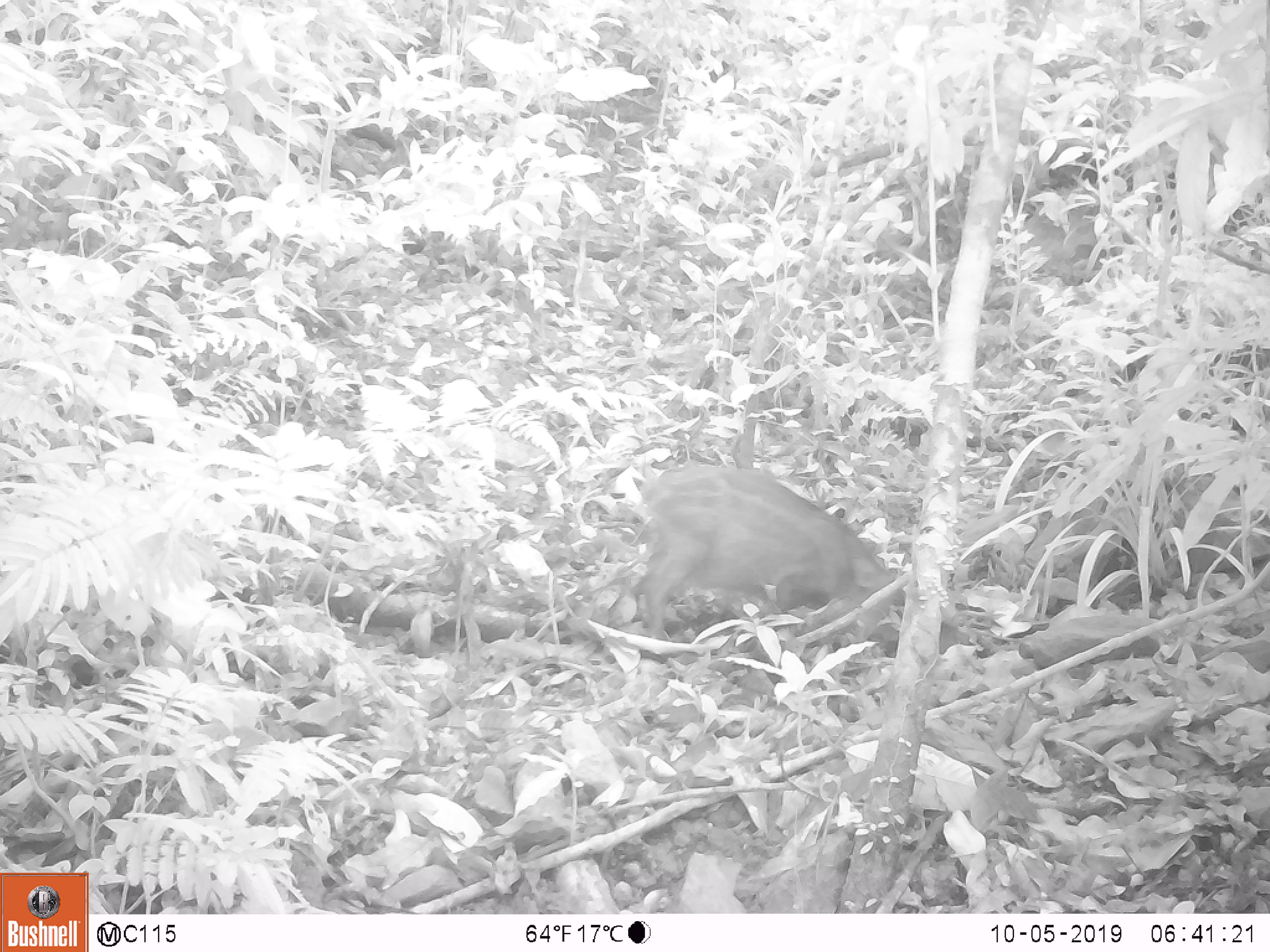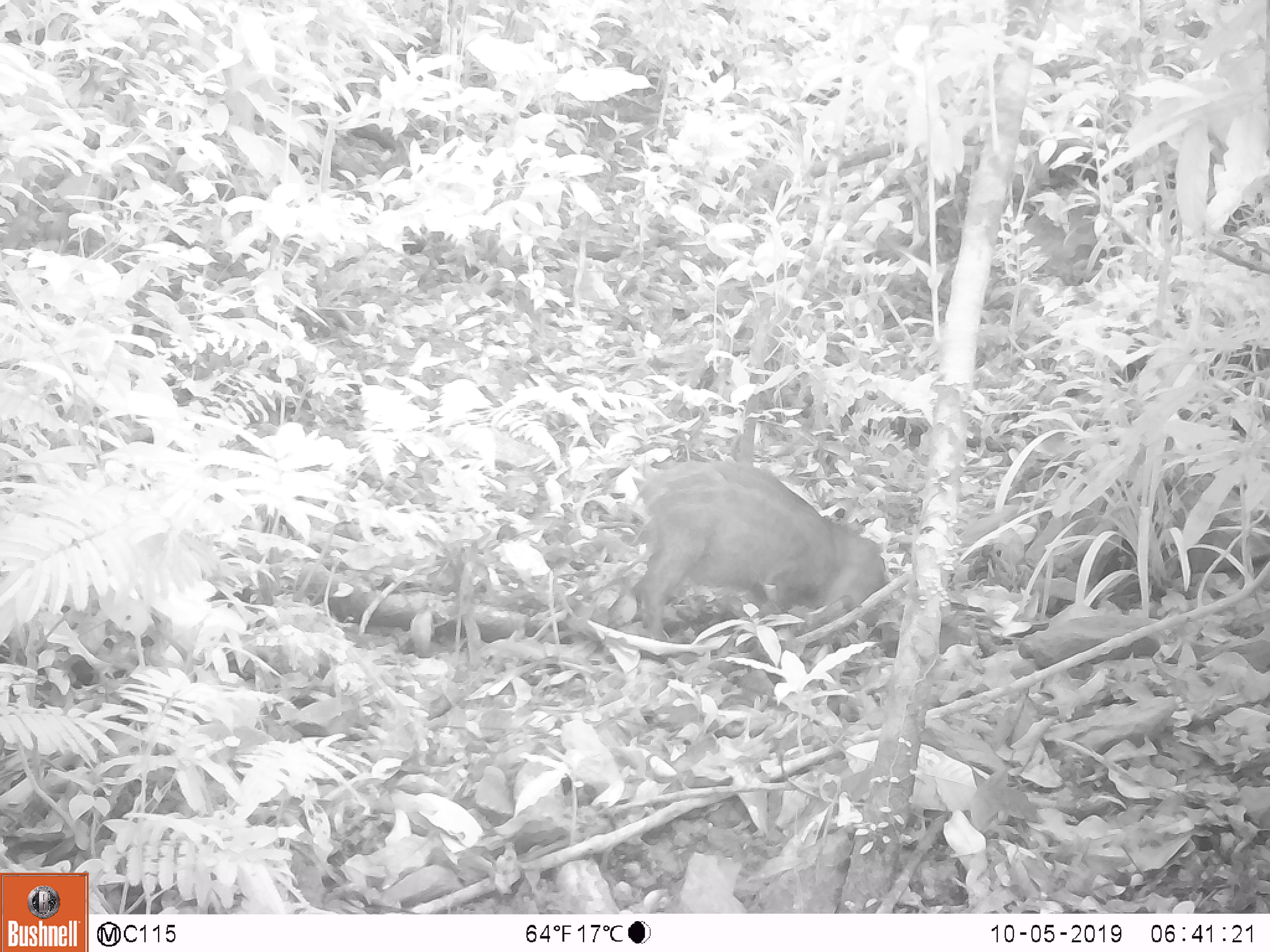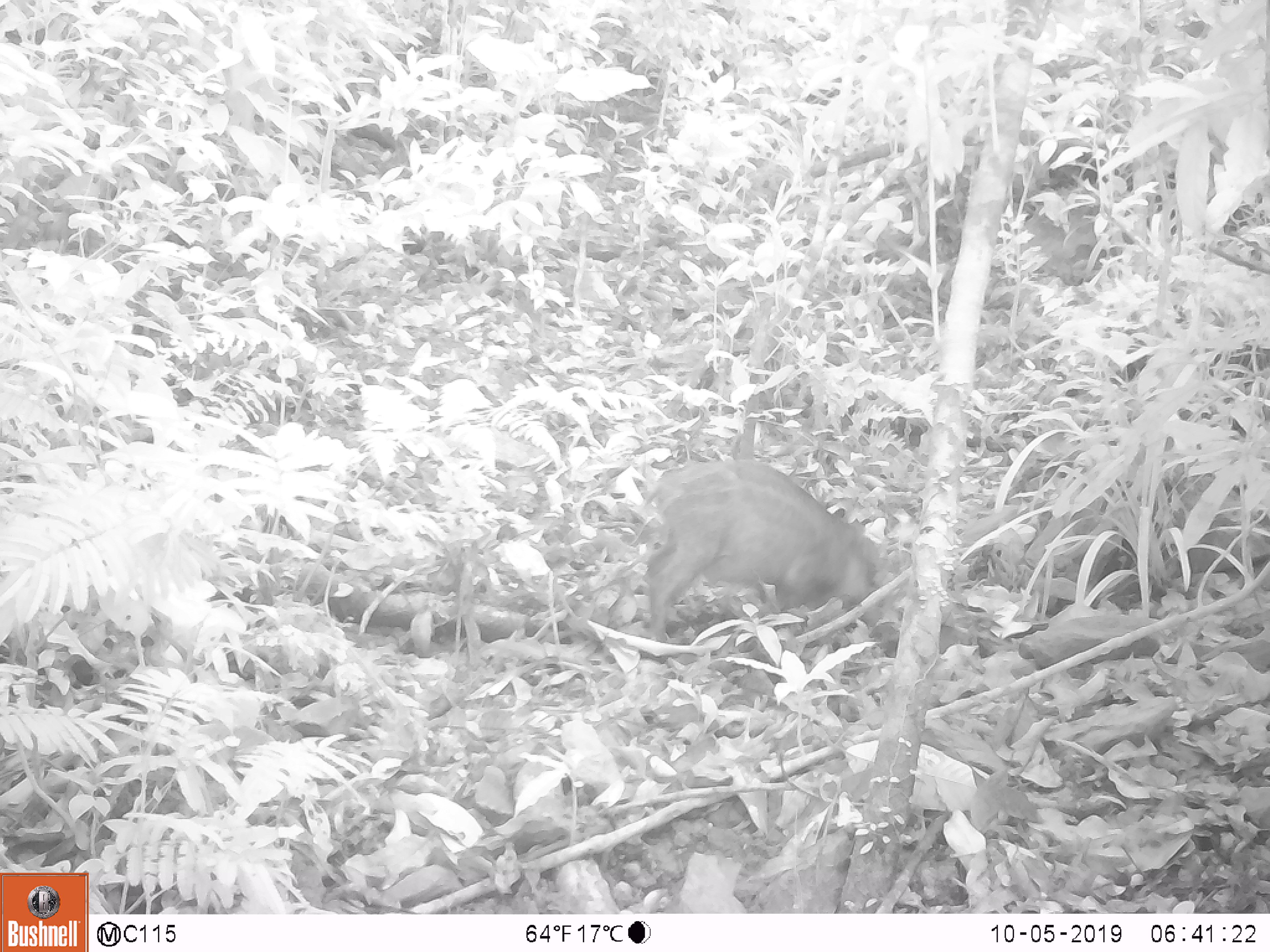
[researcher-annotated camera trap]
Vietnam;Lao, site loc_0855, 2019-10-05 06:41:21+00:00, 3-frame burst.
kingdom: Animalia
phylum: Chordata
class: Mammalia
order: Artiodactyla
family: Suidae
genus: Sus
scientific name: Sus scrofa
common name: eurasian wild pig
Eurasian wild pig (Sus scrofa). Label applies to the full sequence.